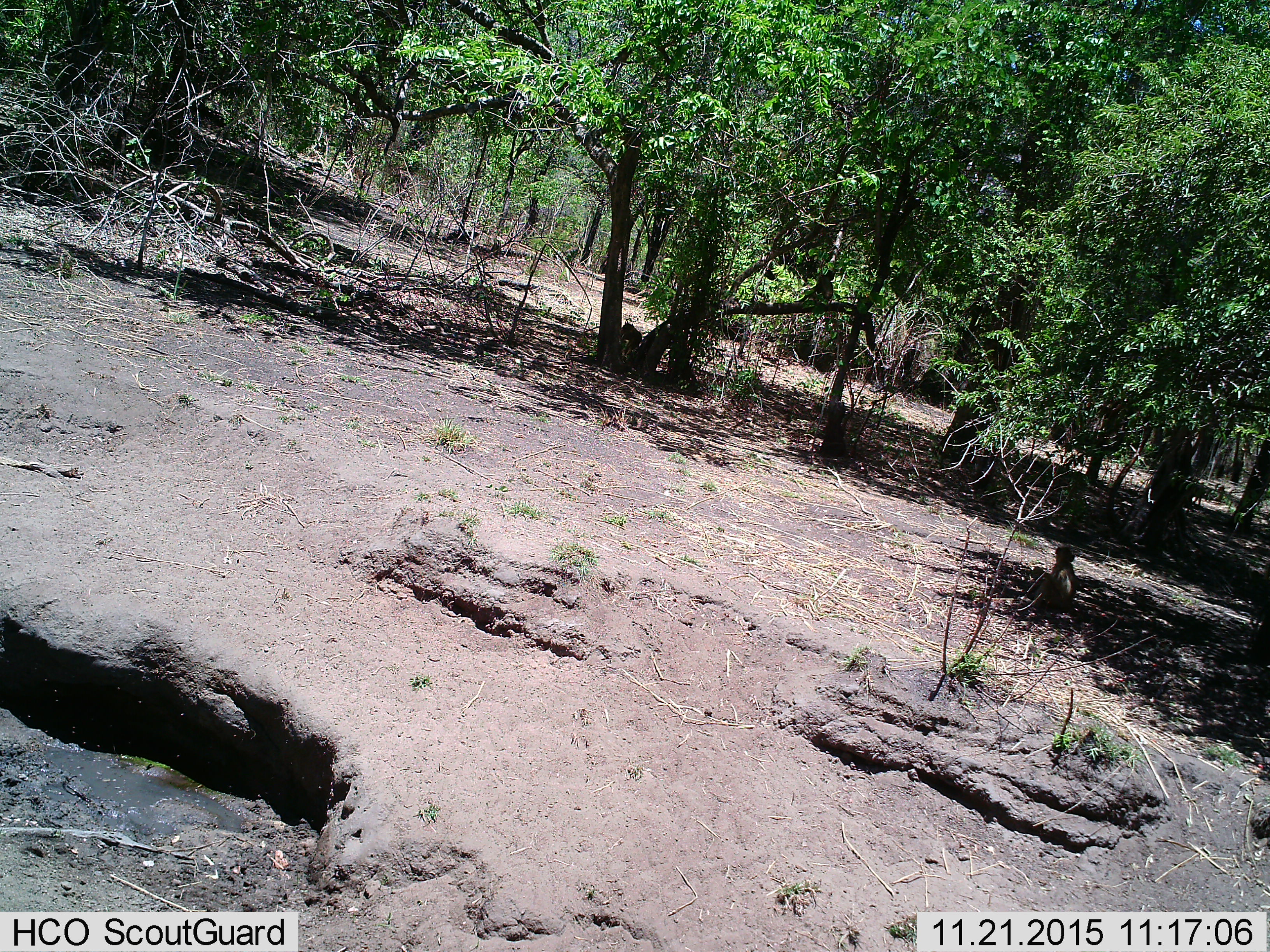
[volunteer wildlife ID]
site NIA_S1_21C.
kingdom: Animalia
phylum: Chordata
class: Mammalia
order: Primates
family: Cercopithecidae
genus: Papio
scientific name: Papio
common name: baboon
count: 1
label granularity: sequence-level